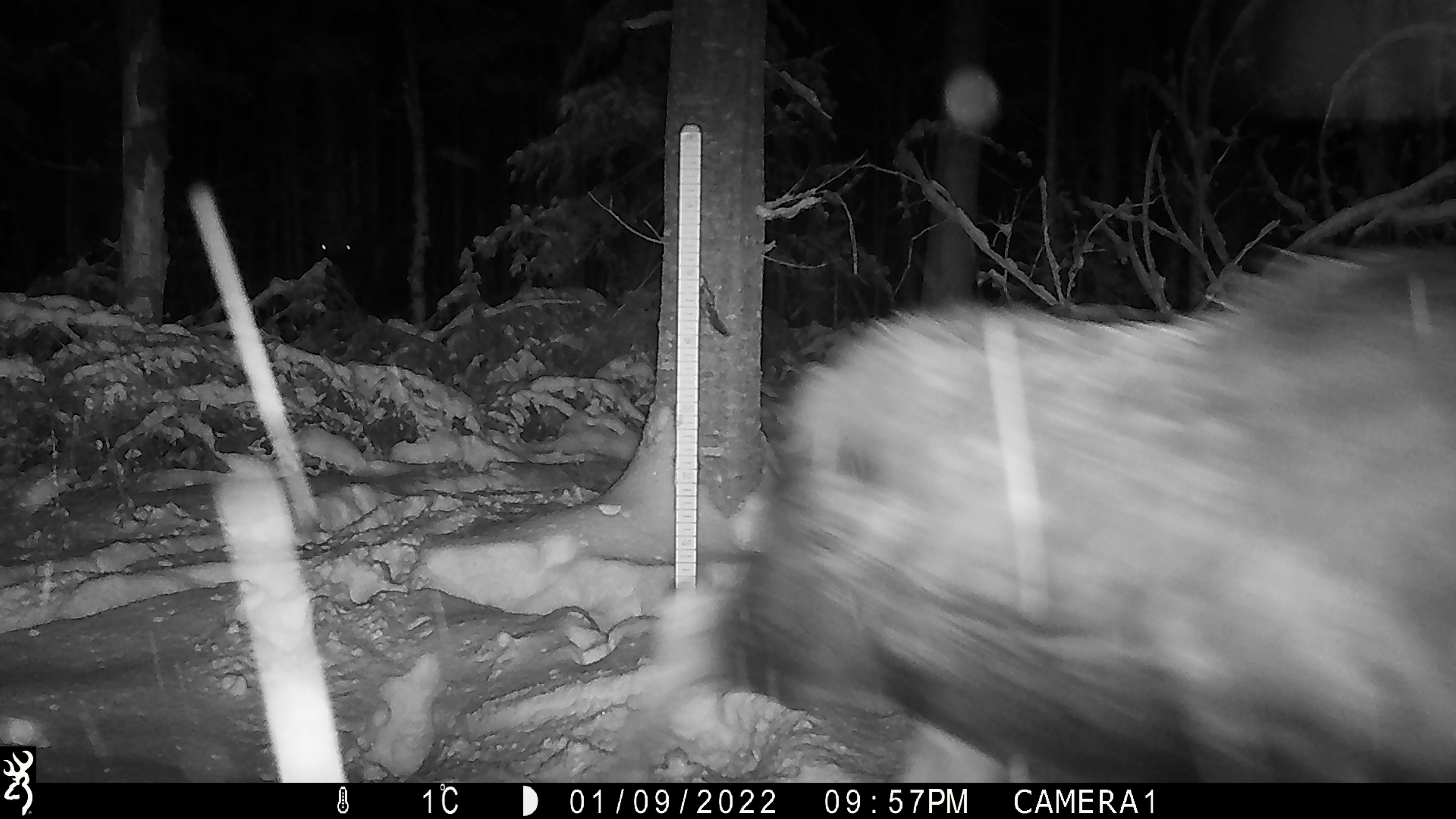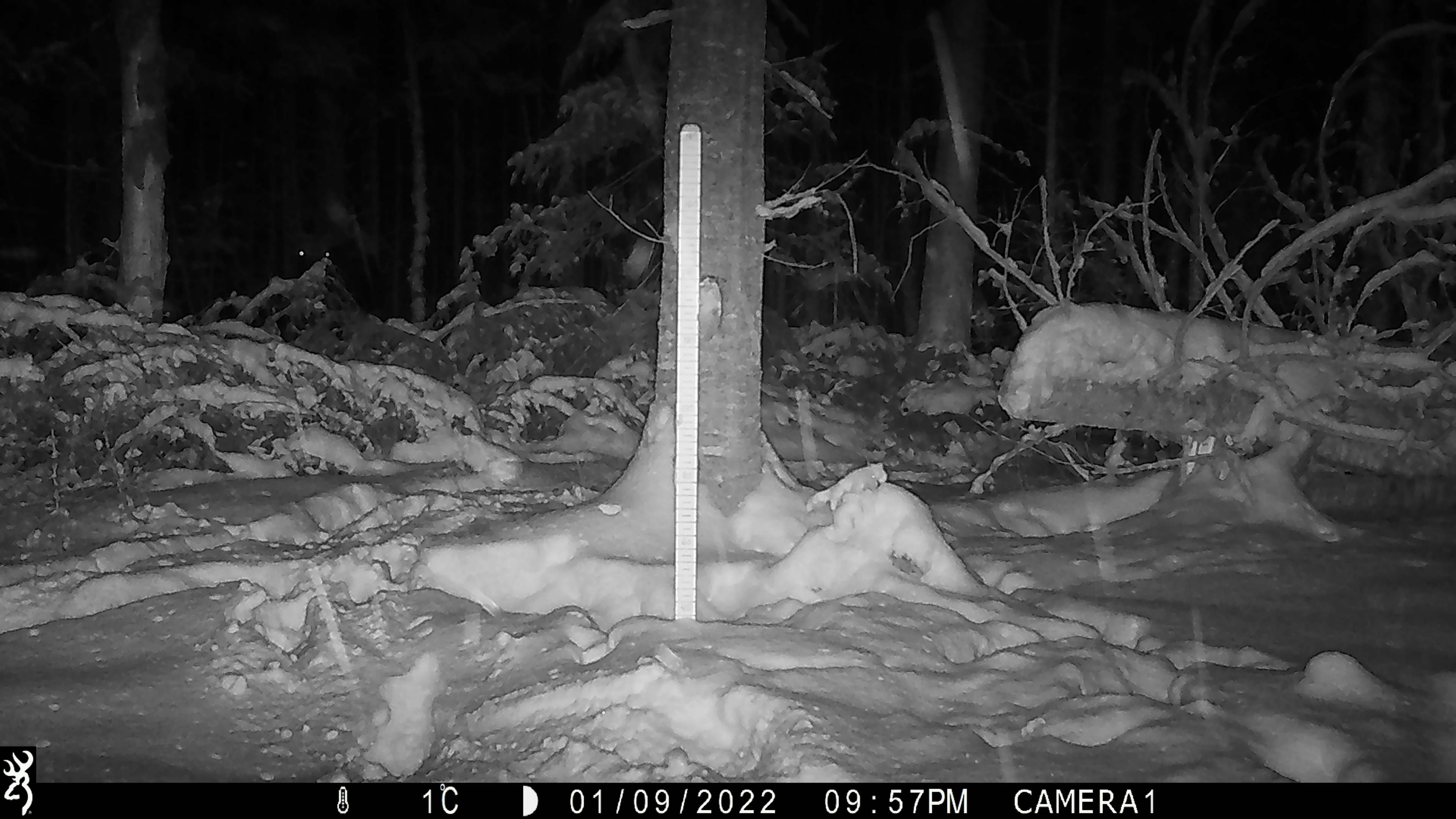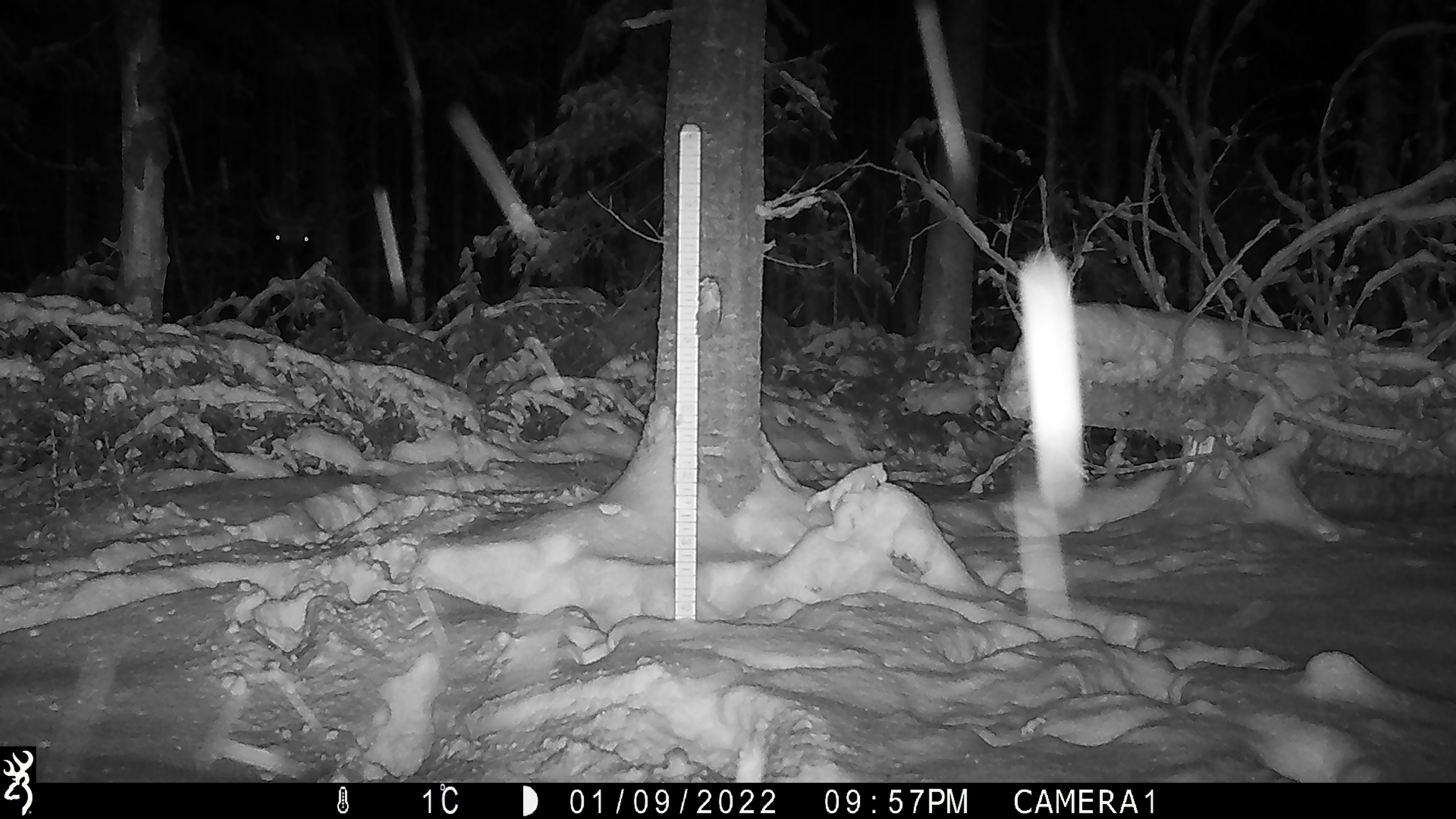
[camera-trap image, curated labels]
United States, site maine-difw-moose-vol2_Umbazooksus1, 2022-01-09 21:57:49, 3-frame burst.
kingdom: Animalia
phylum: Chordata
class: Mammalia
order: Artiodactyla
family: Cervidae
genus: Alces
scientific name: Alces alces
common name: moose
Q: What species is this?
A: Moose (Alces alces).